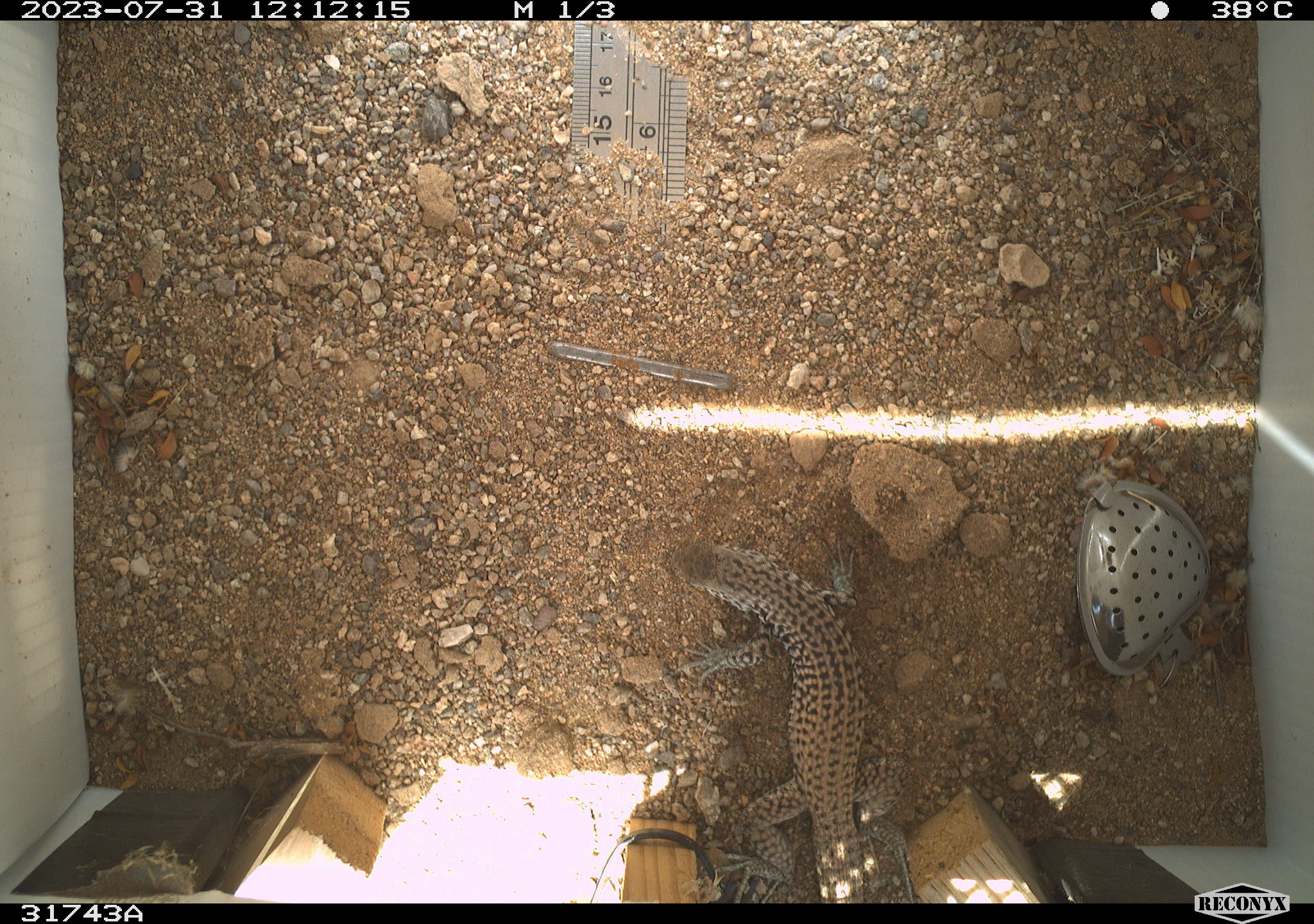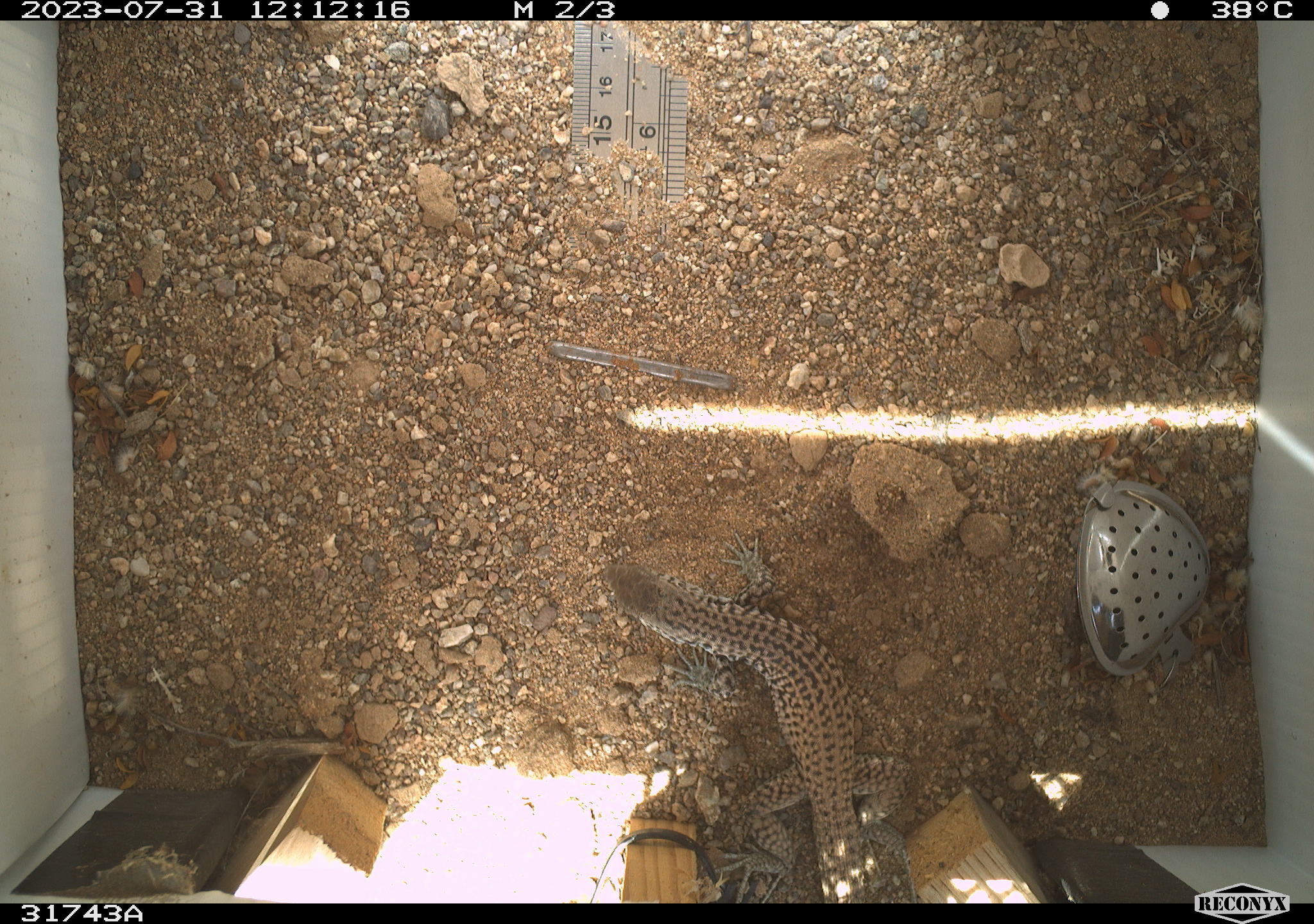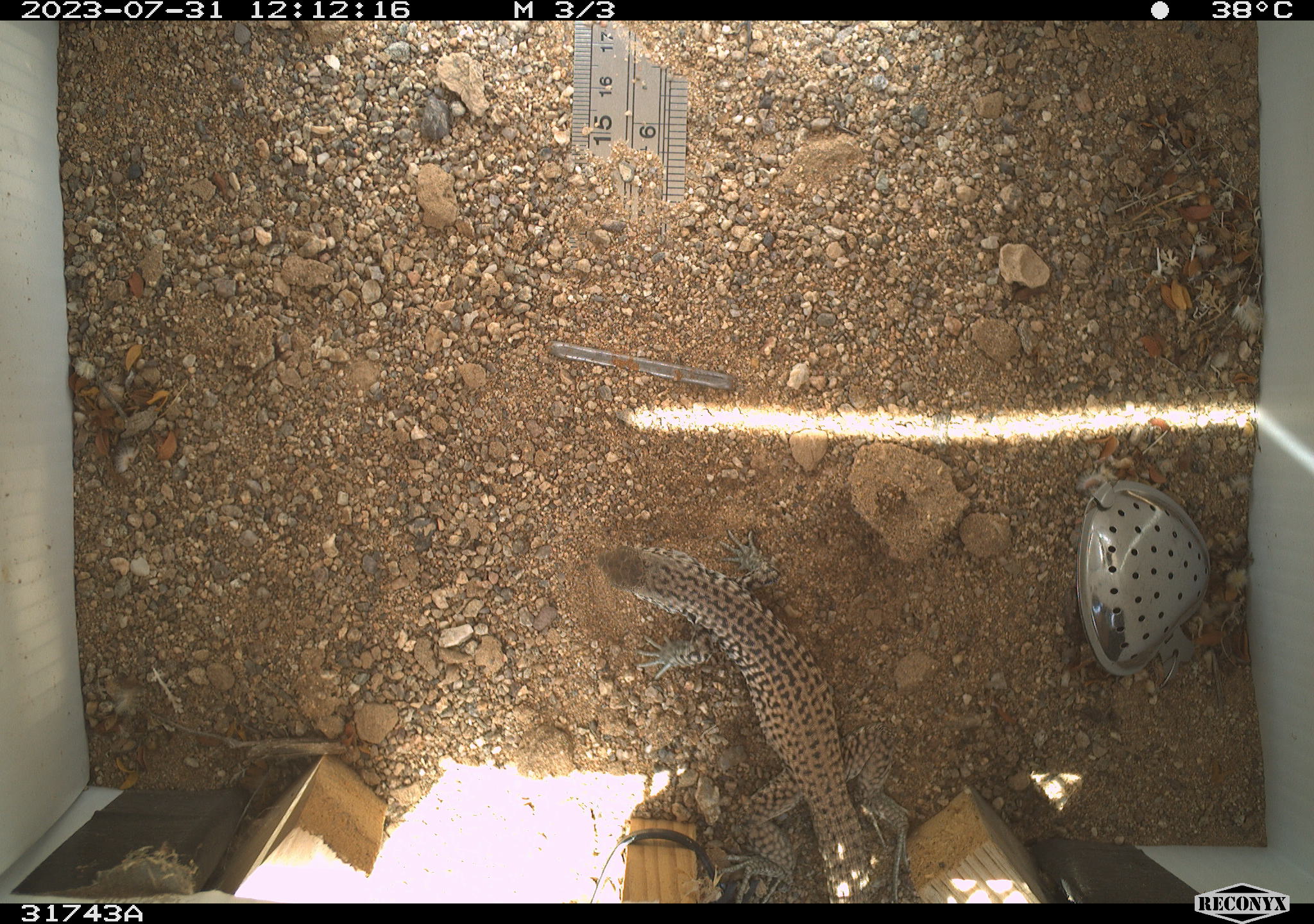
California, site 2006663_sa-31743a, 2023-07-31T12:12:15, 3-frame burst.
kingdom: Animalia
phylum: Chordata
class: Reptilia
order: Squamata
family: Teiidae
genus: Aspidoscelis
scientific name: Aspidoscelis tigris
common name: western whiptail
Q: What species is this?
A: Western whiptail (Aspidoscelis tigris).